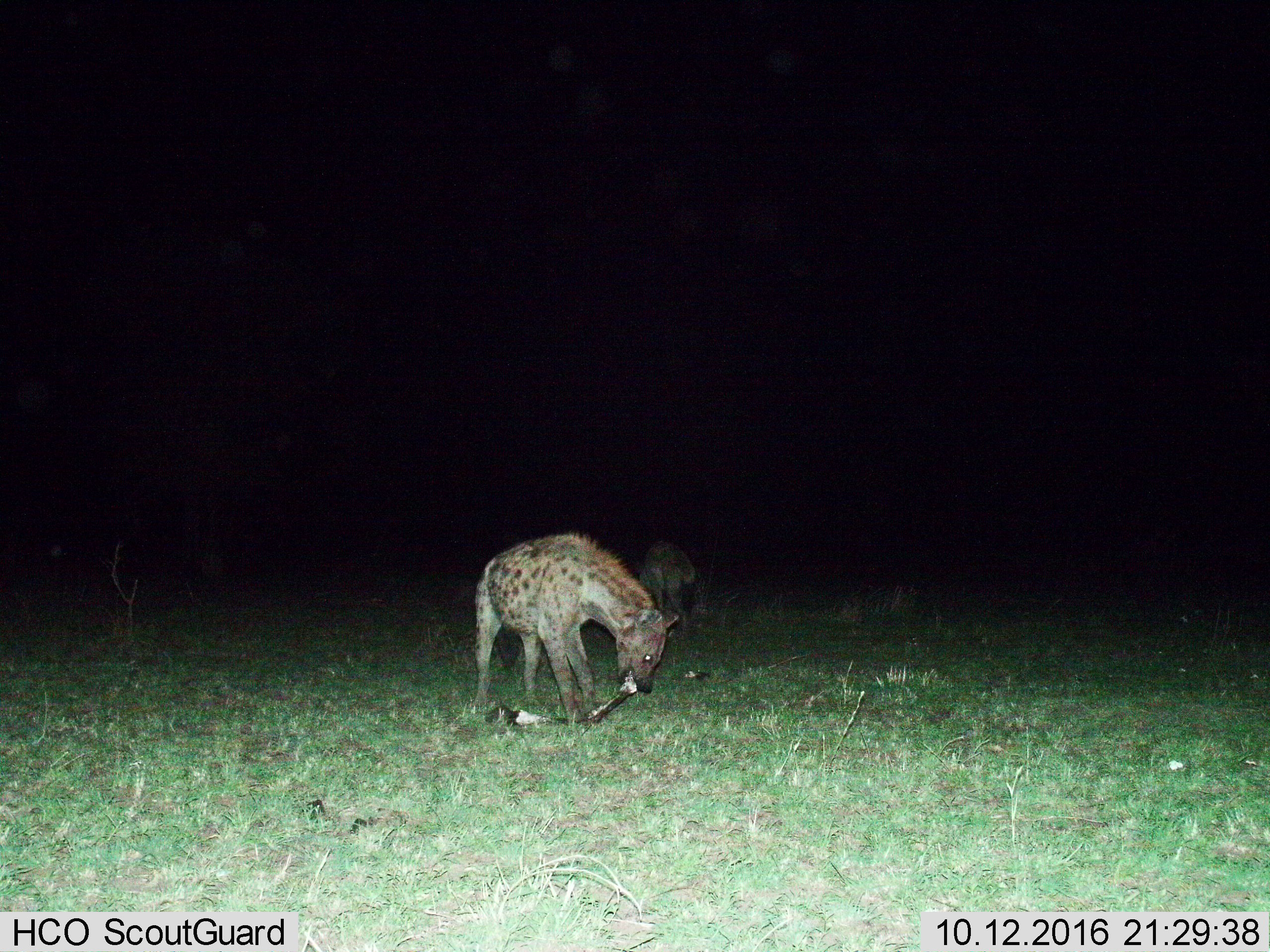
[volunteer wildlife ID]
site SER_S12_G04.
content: unidentified animal